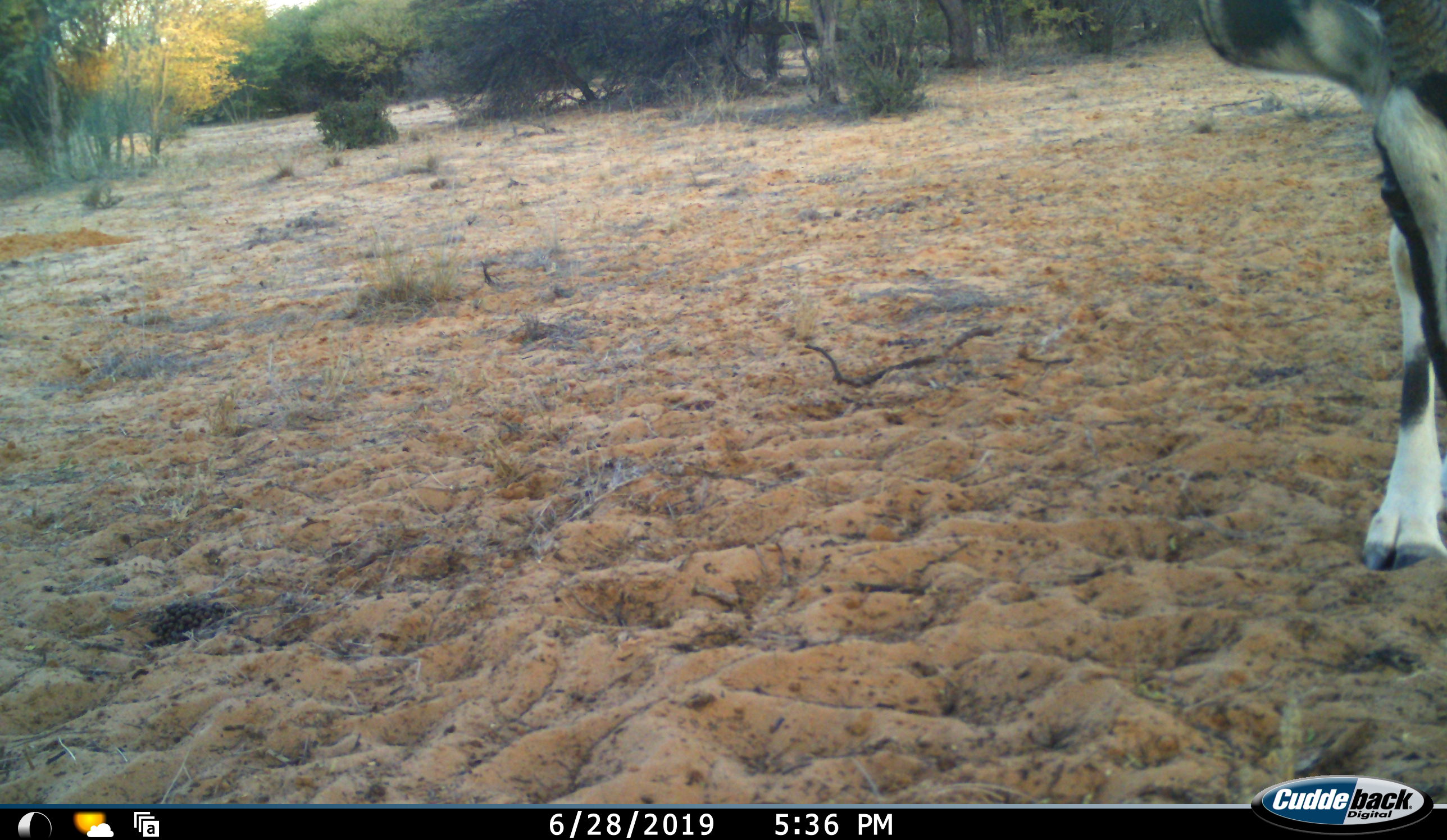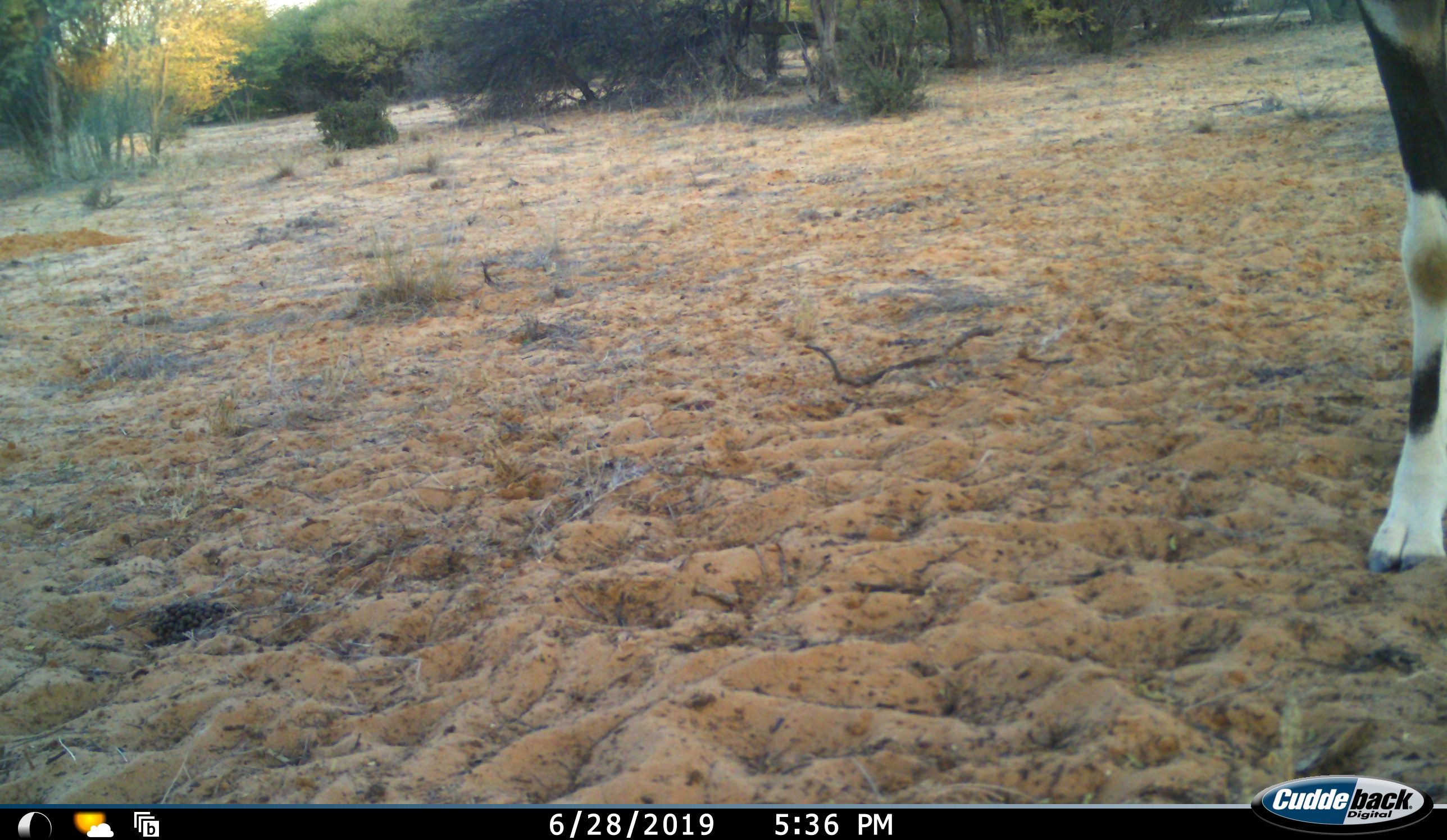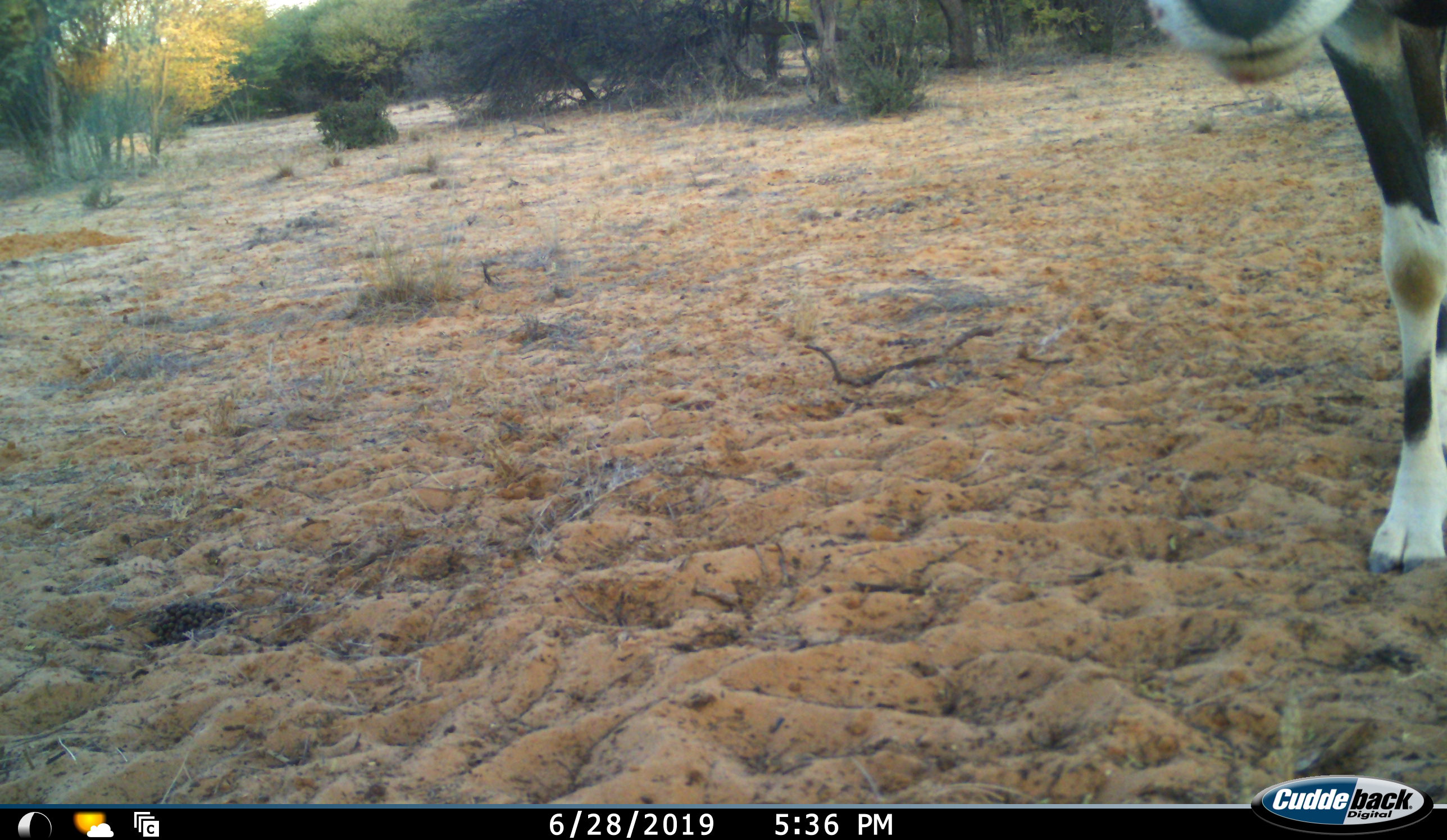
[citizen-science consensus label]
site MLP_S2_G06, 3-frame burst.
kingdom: Animalia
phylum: Chordata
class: Mammalia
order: Artiodactyla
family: Bovidae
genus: Oryx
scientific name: Oryx gazella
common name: gemsbok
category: oryx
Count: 1.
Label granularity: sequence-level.